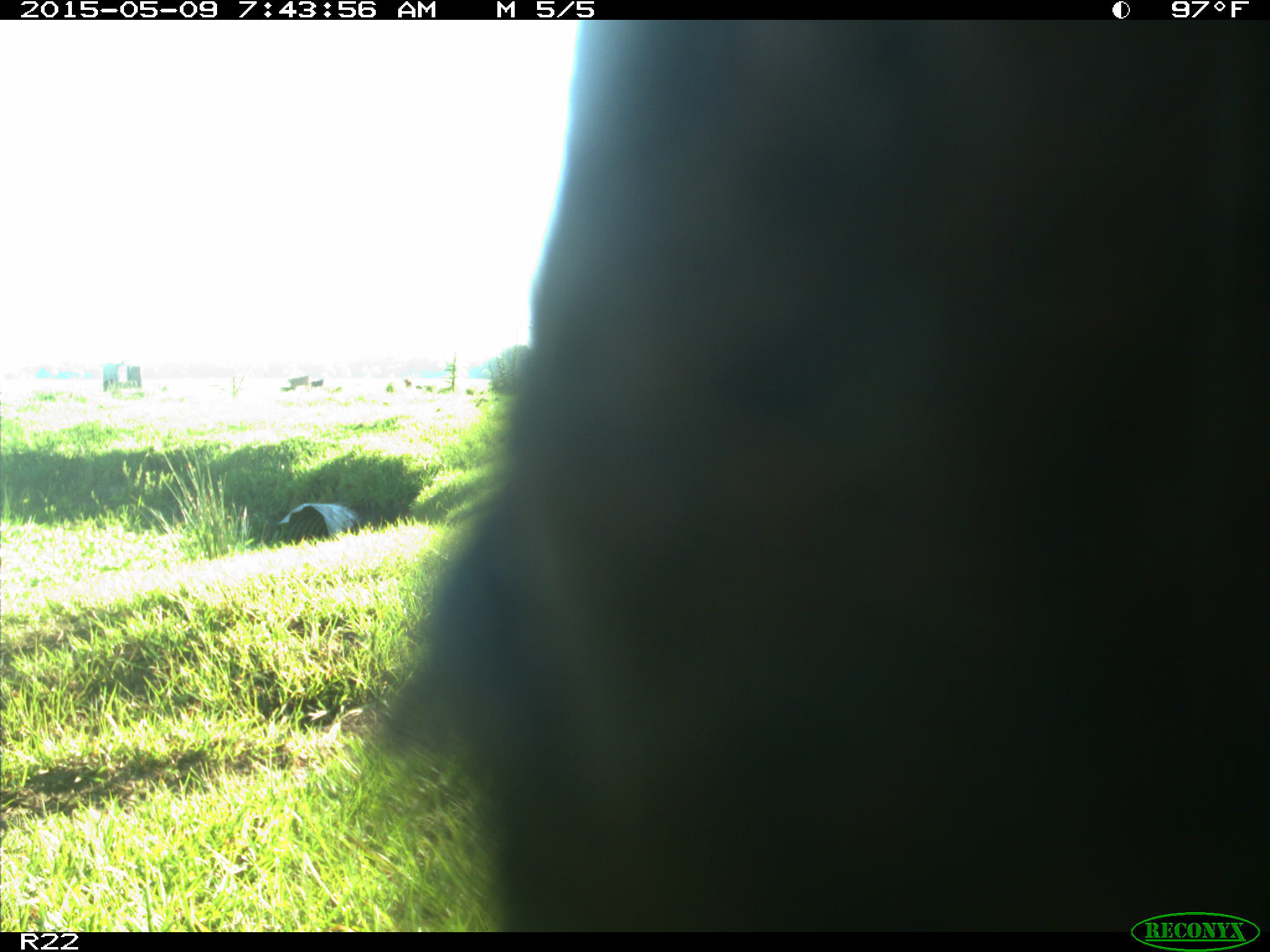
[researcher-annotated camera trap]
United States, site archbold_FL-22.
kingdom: Animalia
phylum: Chordata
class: Mammalia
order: Artiodactyla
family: Bovidae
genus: Bos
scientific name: Bos taurus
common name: domestic cow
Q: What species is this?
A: Bos taurus (domestic cow).